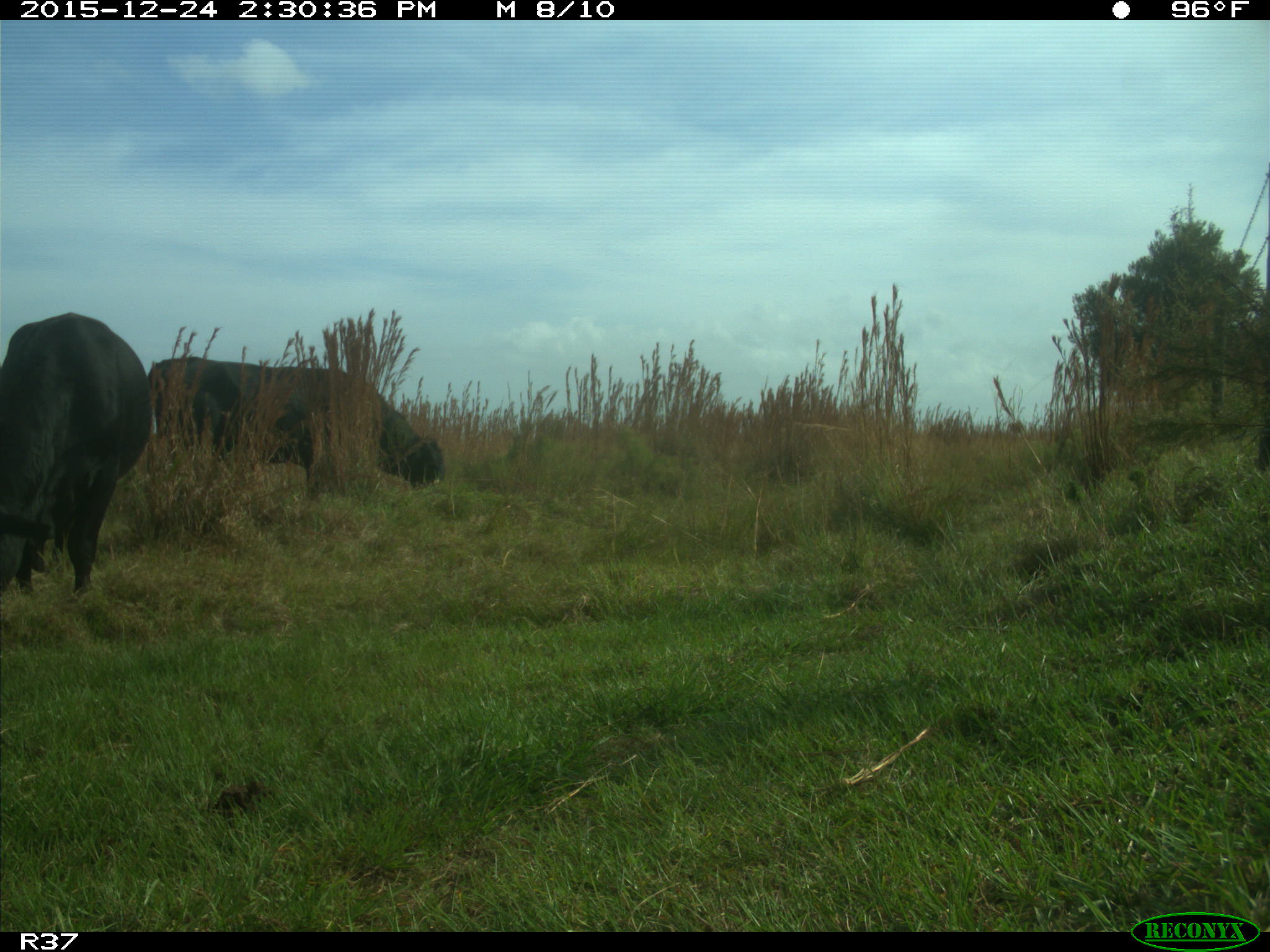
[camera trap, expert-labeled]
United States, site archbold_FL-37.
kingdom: Animalia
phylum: Chordata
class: Mammalia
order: Artiodactyla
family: Bovidae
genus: Bos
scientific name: Bos taurus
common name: domestic cow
Bos taurus (domestic cow).